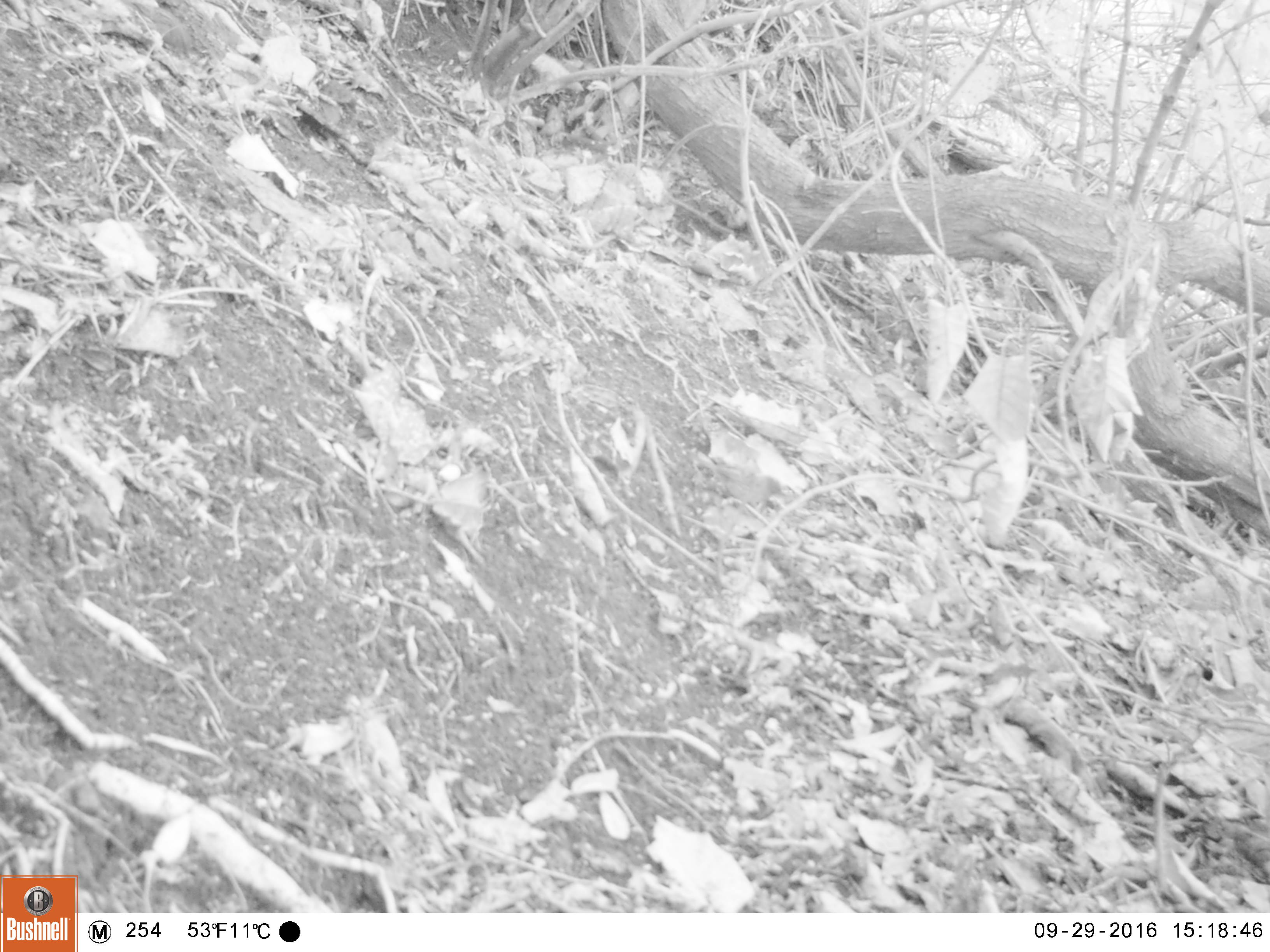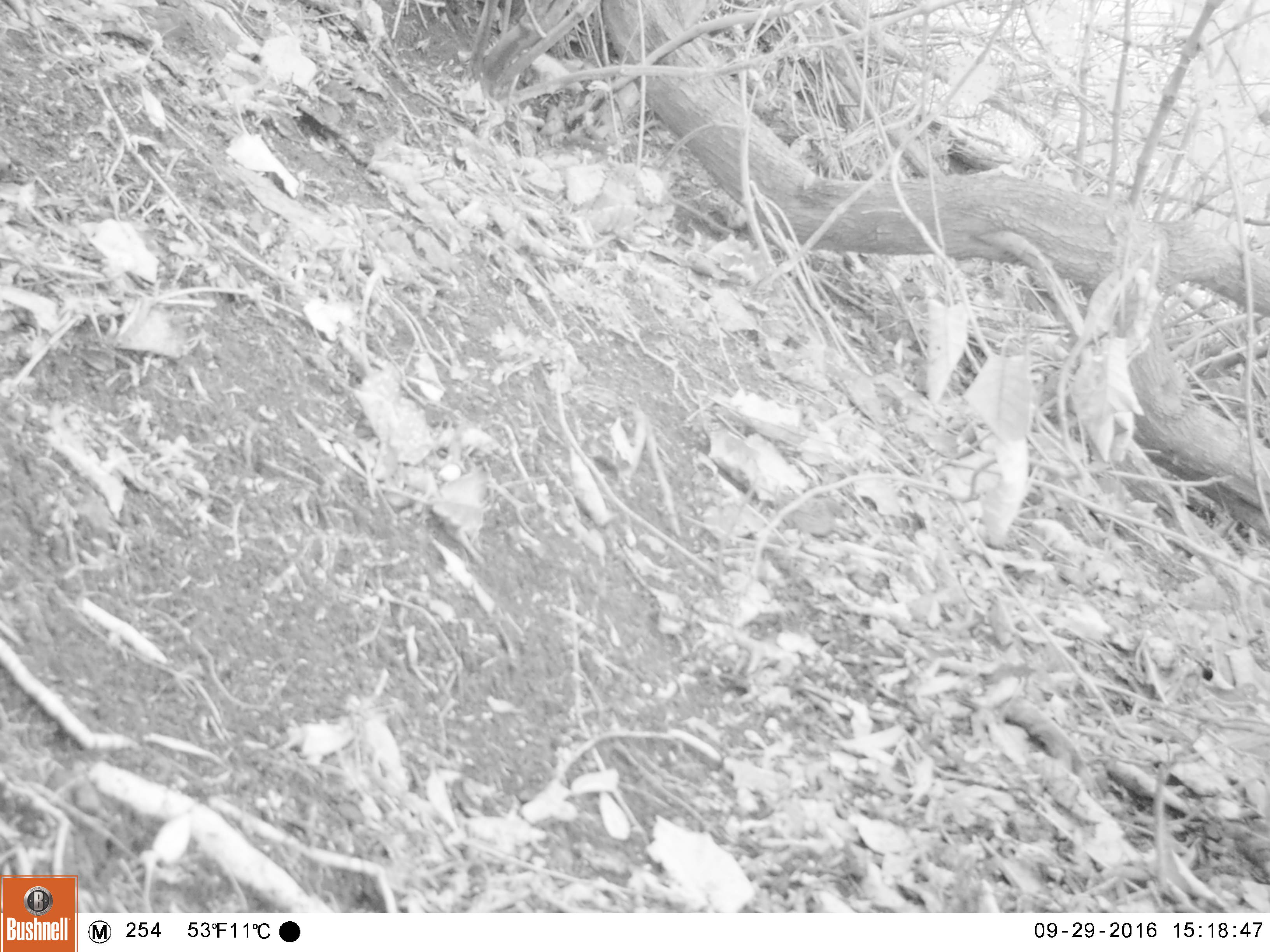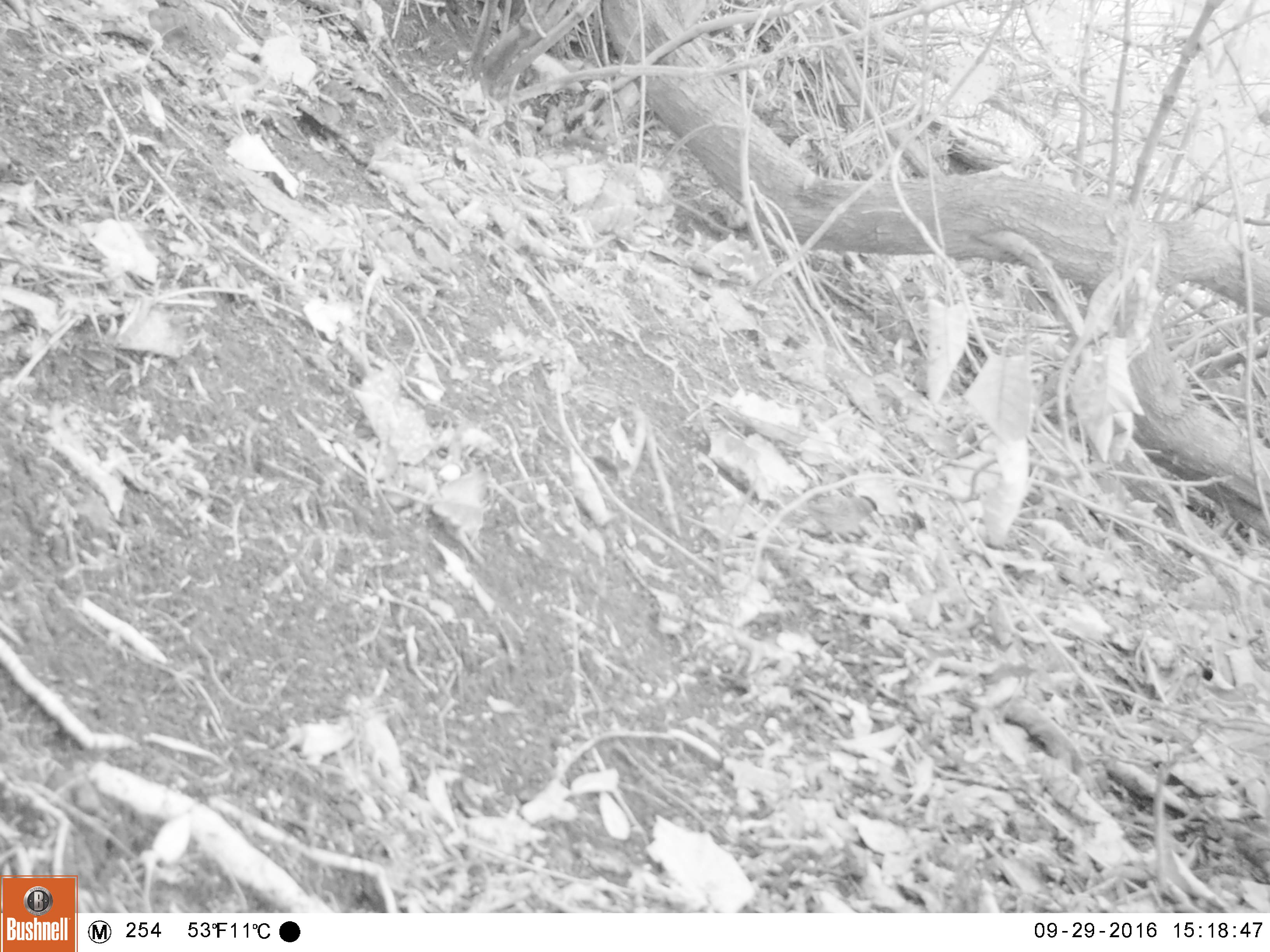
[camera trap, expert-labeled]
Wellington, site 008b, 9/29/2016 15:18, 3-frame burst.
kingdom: Animalia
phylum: Chordata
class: Aves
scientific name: Aves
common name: bird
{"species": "bird (Aves)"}